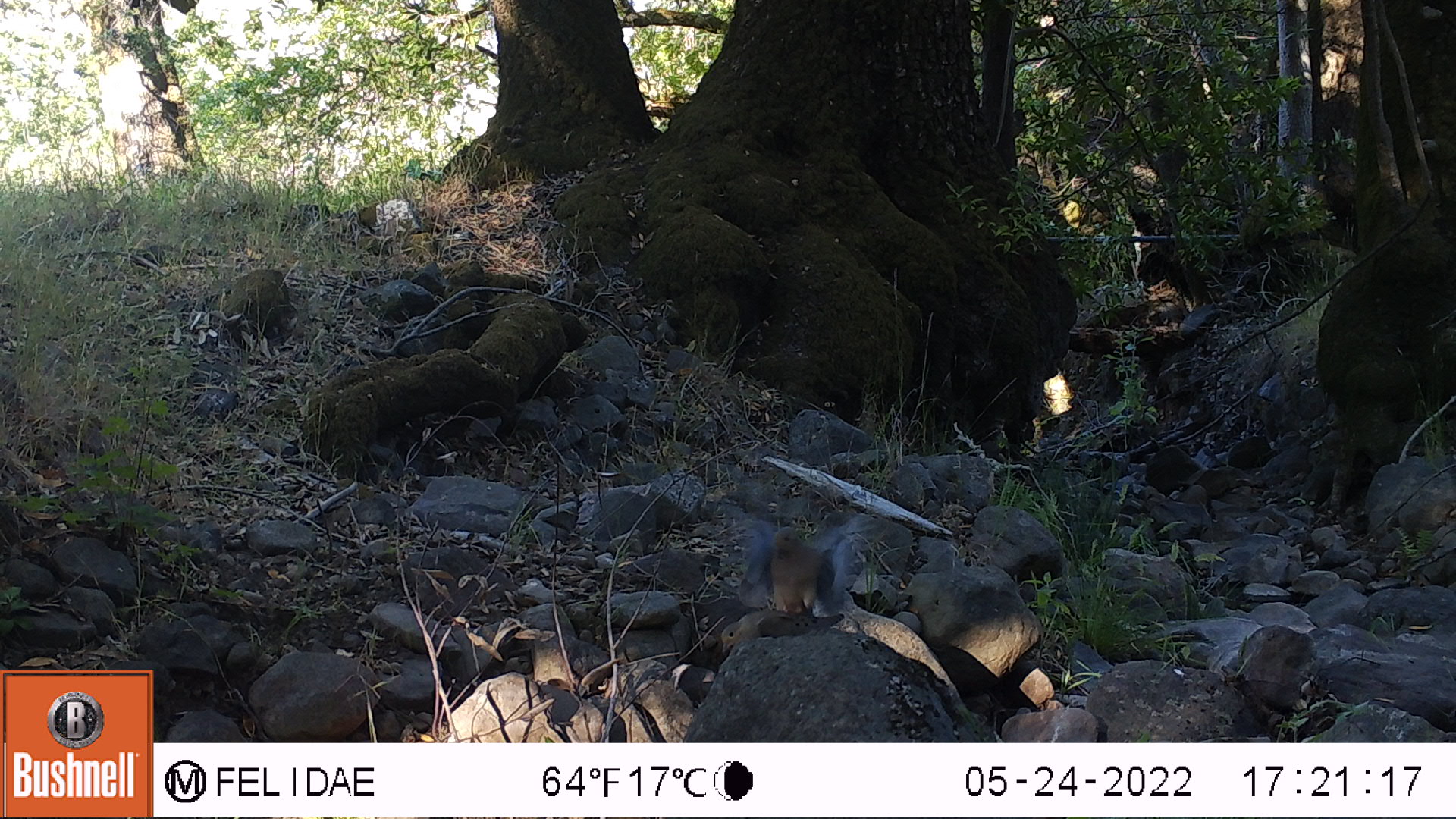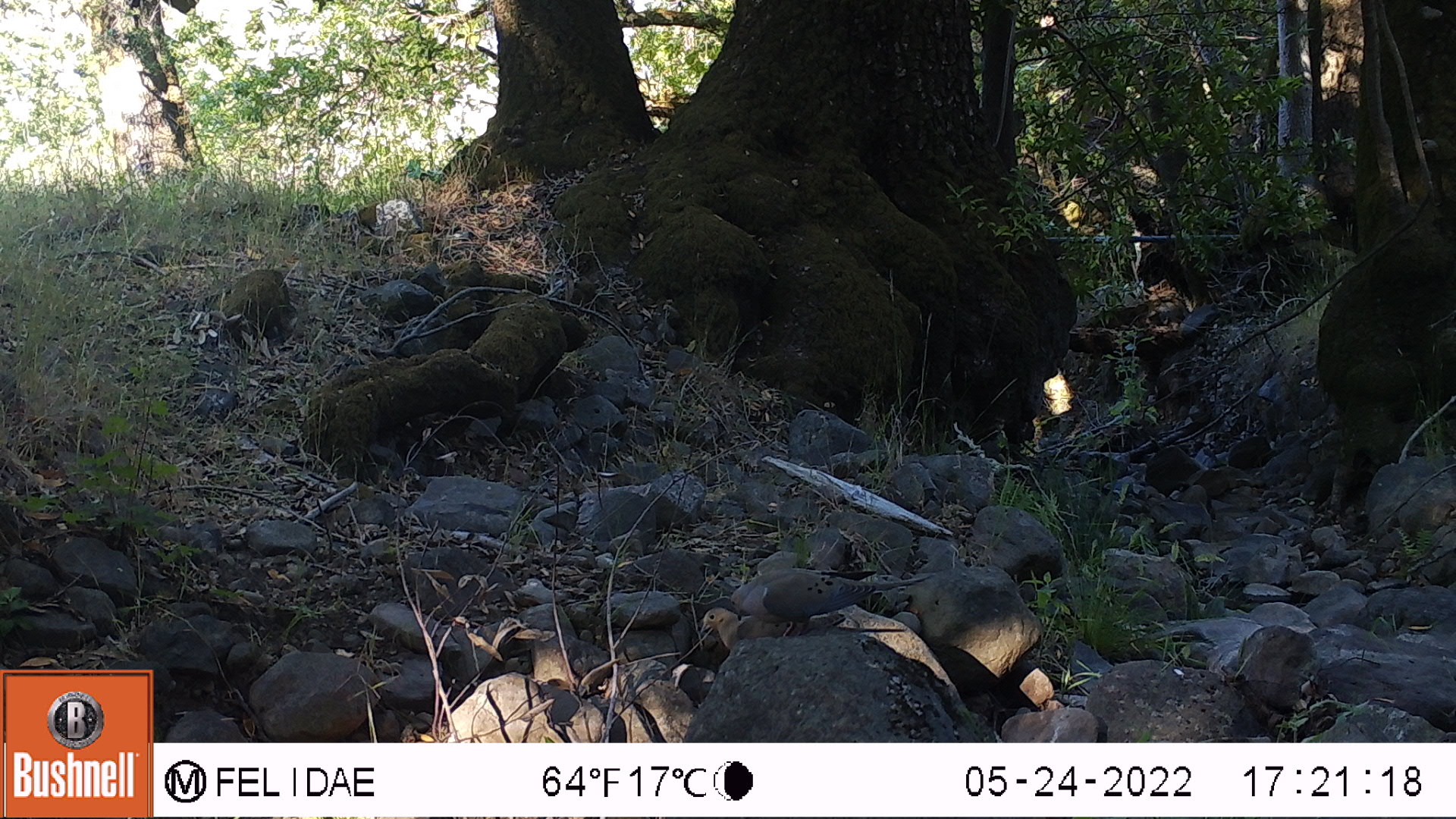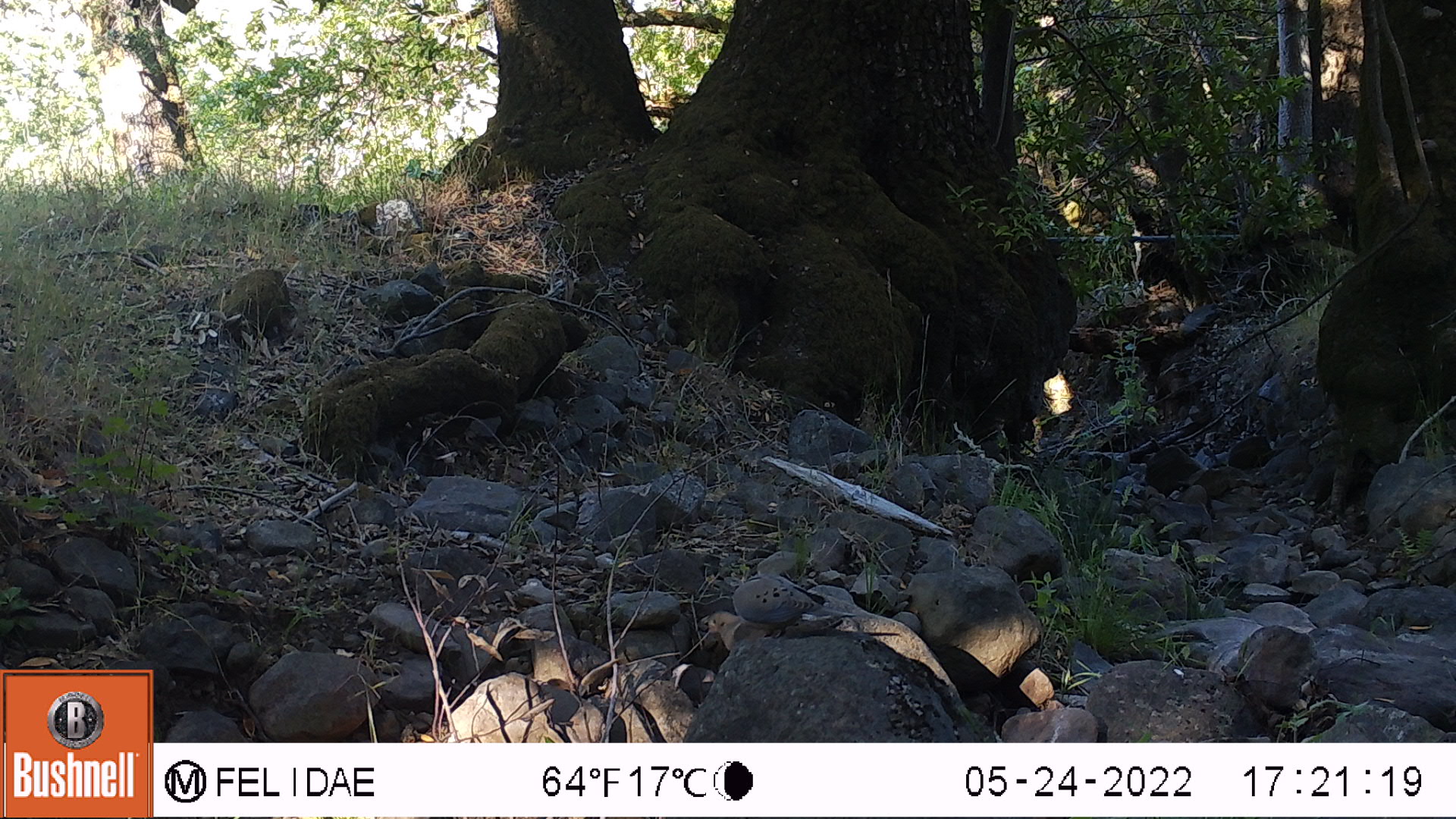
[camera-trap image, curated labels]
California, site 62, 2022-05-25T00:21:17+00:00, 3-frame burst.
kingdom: Animalia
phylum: Chordata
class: Aves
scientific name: Aves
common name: bird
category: unknown bird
Unknown bird (bird) (Aves).